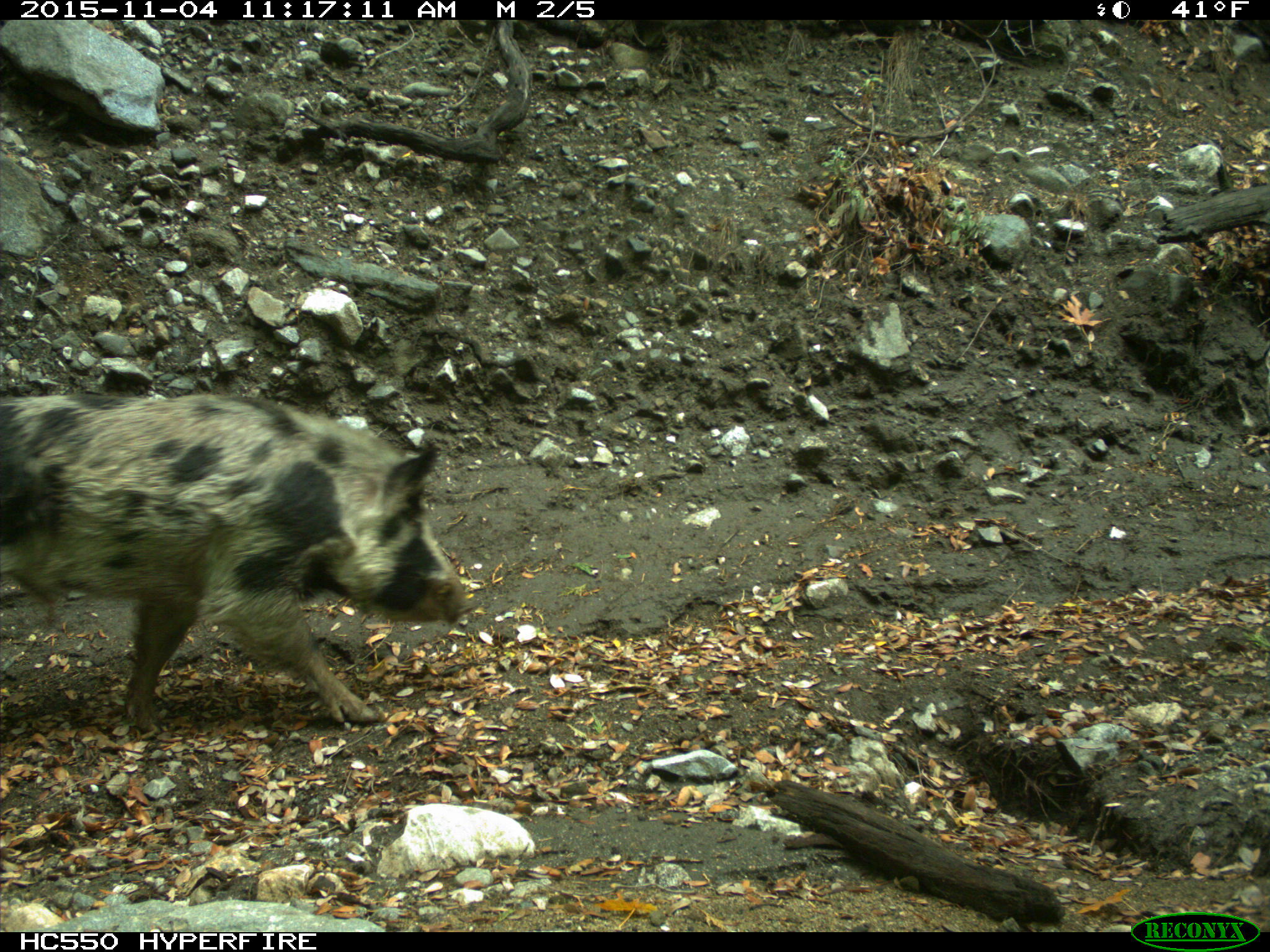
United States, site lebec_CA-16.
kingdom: Animalia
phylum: Chordata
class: Mammalia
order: Artiodactyla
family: Suidae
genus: Sus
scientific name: Sus scrofa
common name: wild boar